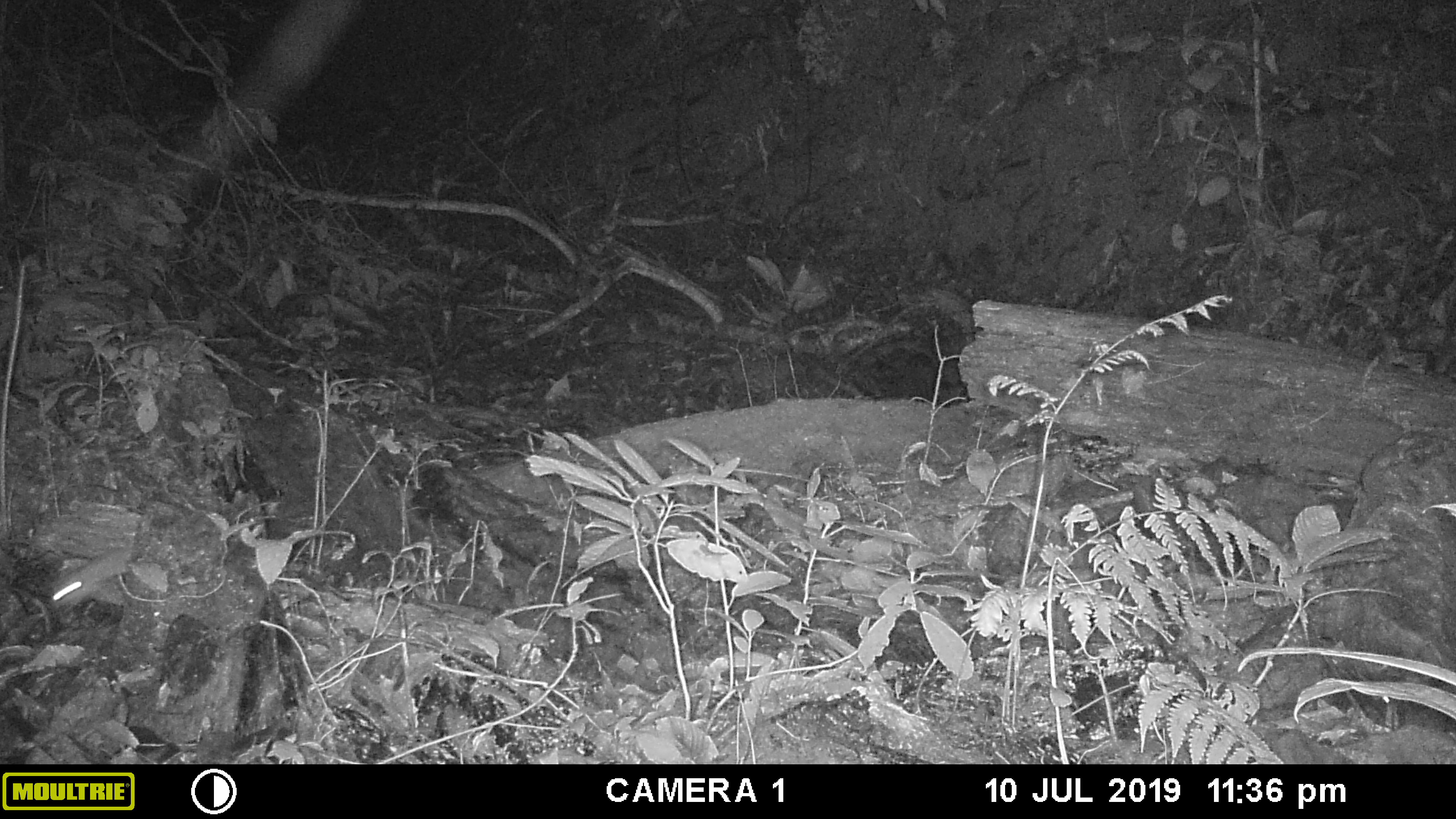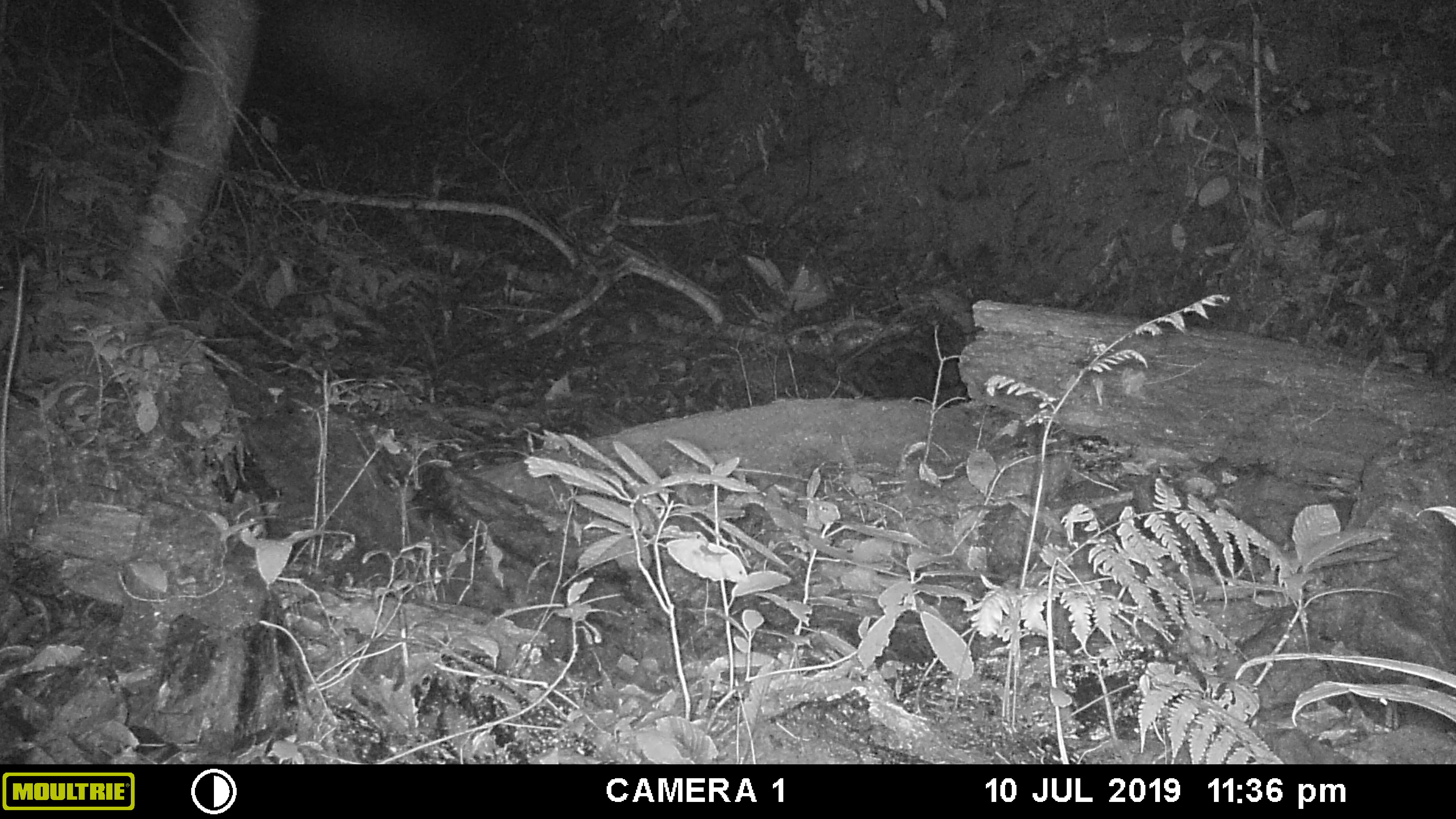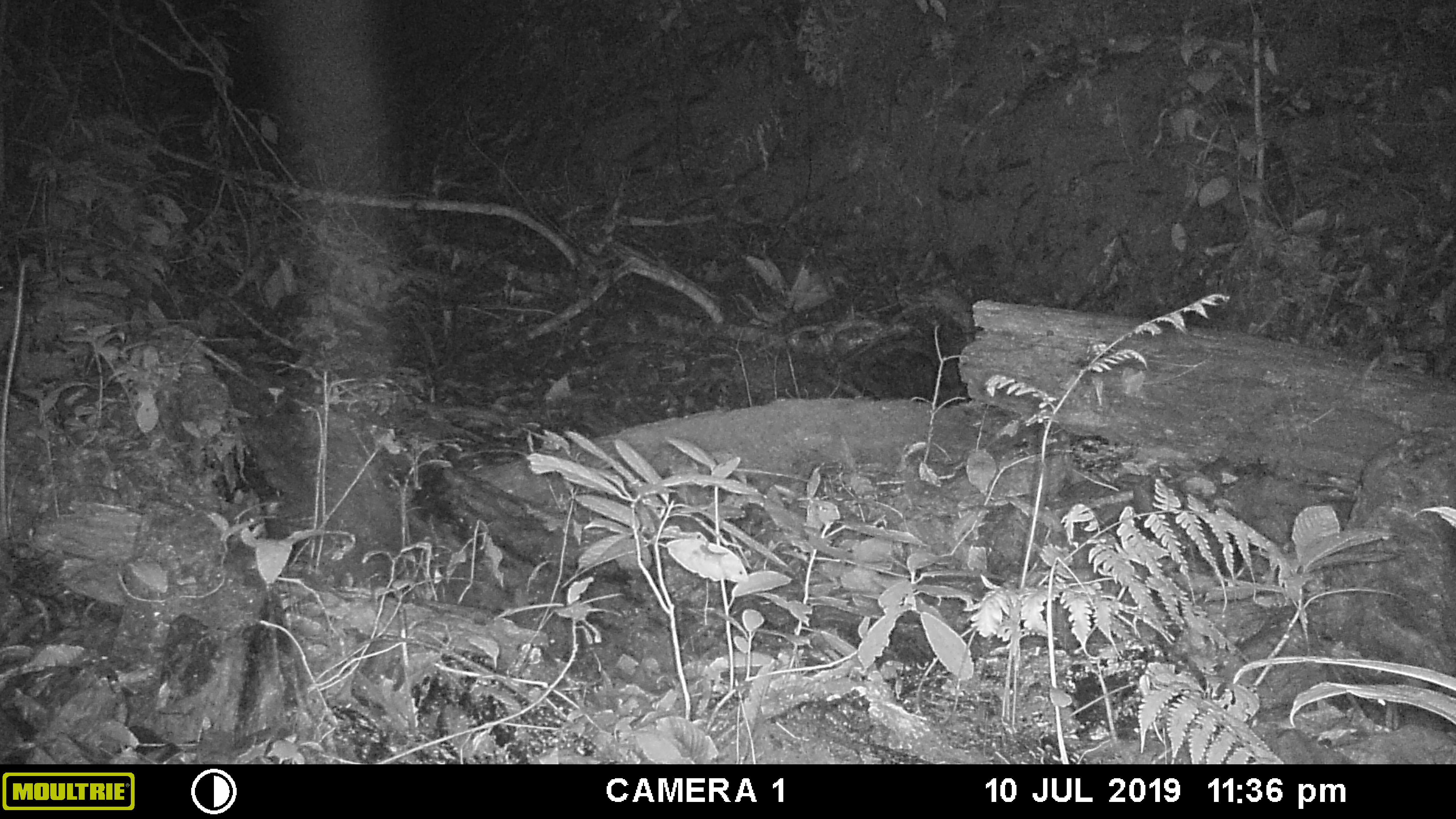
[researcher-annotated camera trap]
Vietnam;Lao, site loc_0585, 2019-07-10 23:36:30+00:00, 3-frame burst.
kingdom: Animalia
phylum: Chordata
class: Mammalia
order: Rodentia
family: Muridae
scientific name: Muridae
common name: old-world mice and rats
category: unidentified murid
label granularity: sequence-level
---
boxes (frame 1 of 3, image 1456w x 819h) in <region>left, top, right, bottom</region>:
unidentified murid: <region>49, 545, 130, 602</region>